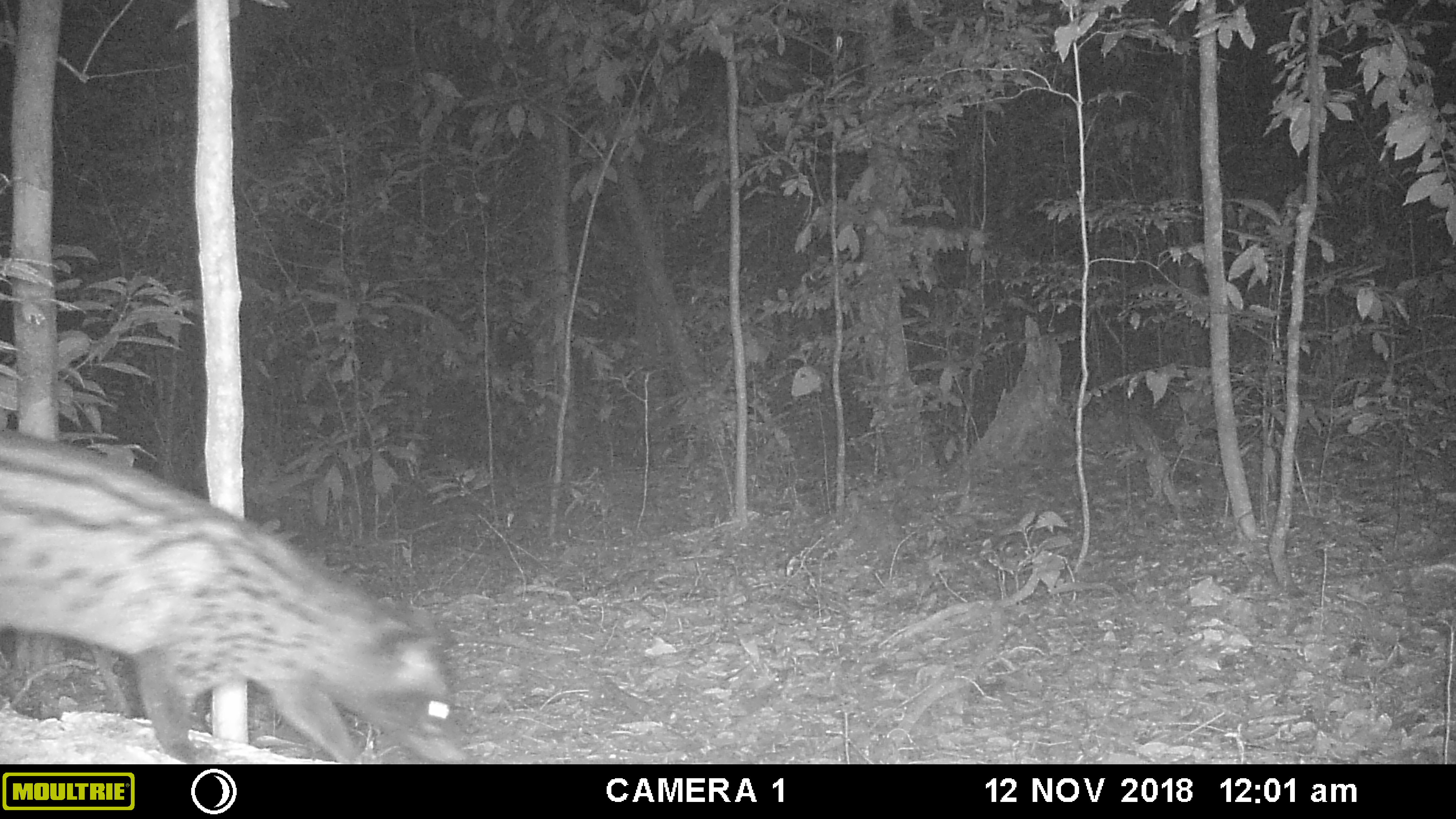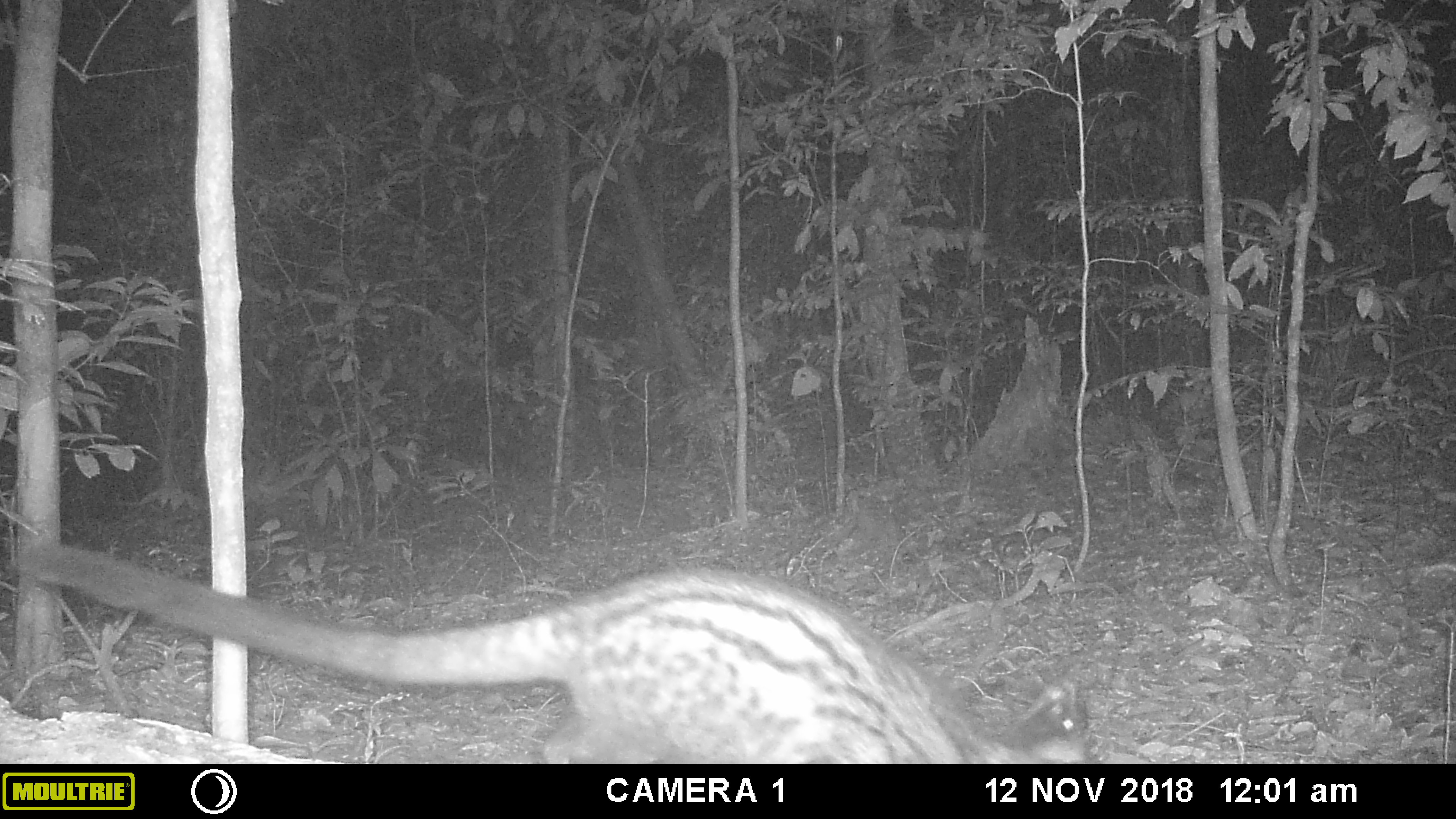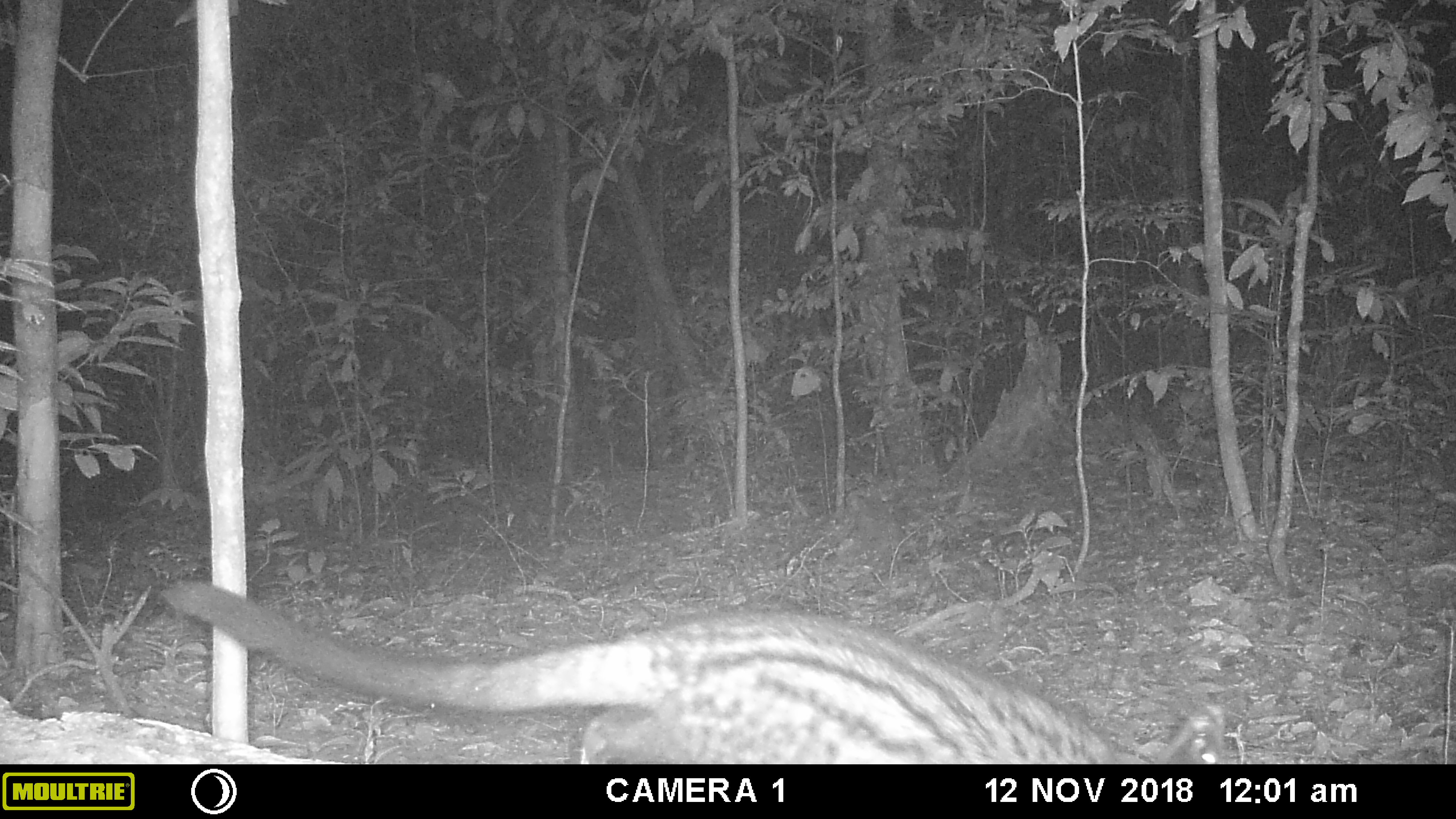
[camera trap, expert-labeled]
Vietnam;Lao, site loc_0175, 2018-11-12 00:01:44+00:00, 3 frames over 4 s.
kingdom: Animalia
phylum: Chordata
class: Mammalia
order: Carnivora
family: Viverridae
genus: Paradoxurus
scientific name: Paradoxurus hermaphroditus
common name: common palm civet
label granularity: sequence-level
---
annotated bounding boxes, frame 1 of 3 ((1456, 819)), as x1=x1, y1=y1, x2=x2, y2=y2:
common palm civet: x1=0, y1=431, x2=471, y2=764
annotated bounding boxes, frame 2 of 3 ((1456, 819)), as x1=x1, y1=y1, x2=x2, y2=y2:
common palm civet: x1=20, y1=536, x2=1095, y2=764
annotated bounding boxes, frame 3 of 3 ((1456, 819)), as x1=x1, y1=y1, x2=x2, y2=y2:
common palm civet: x1=156, y1=575, x2=1225, y2=764